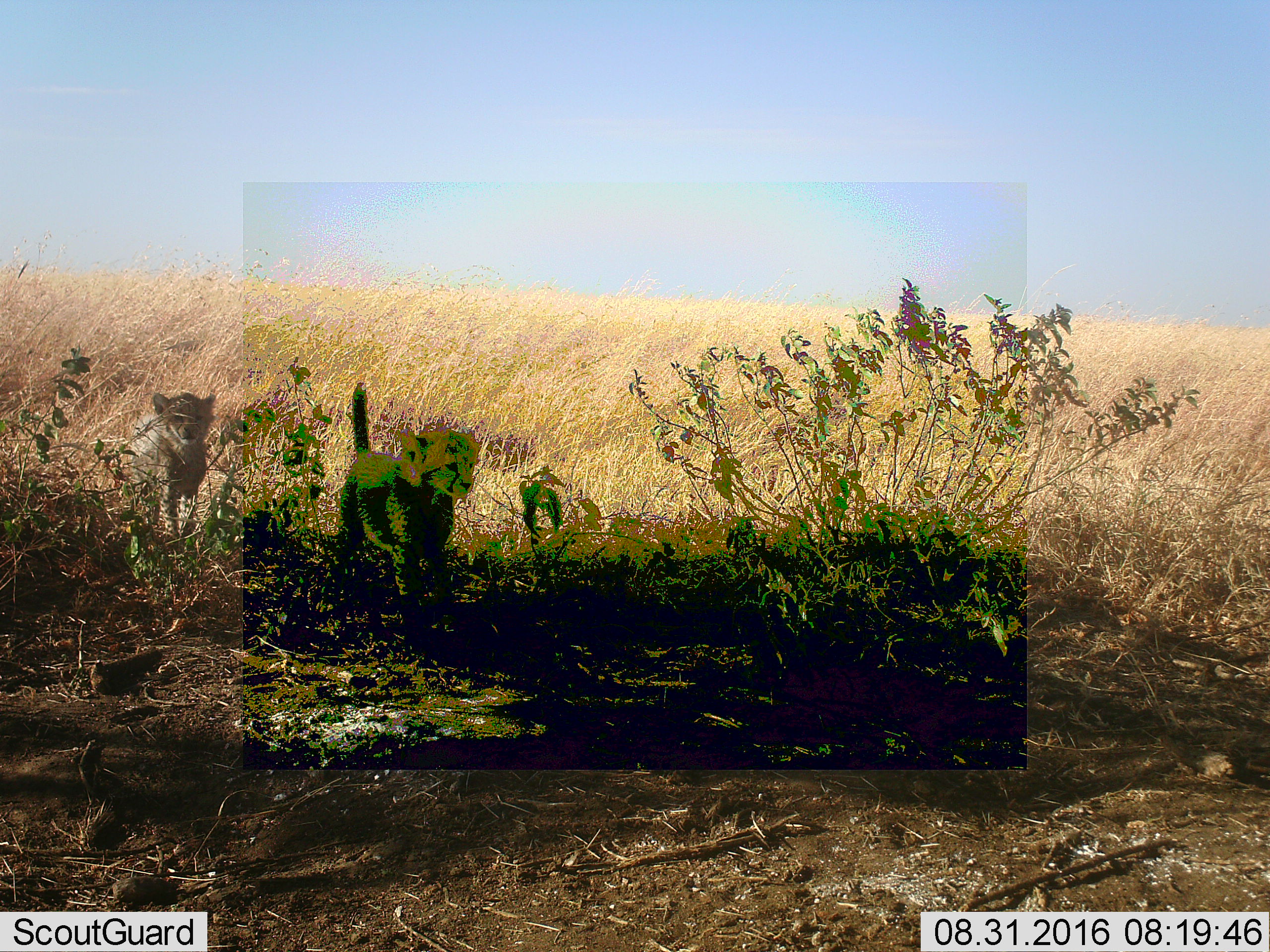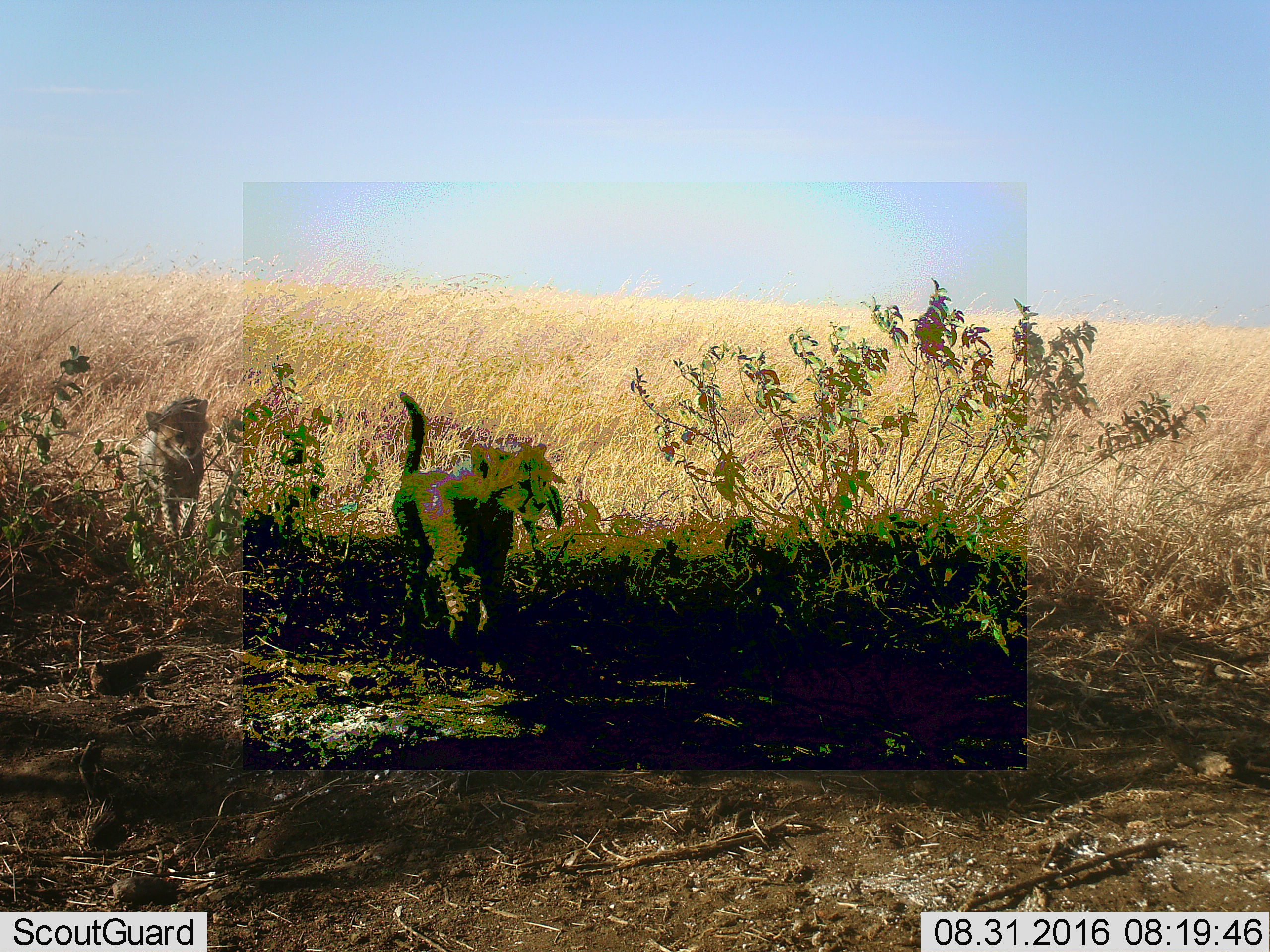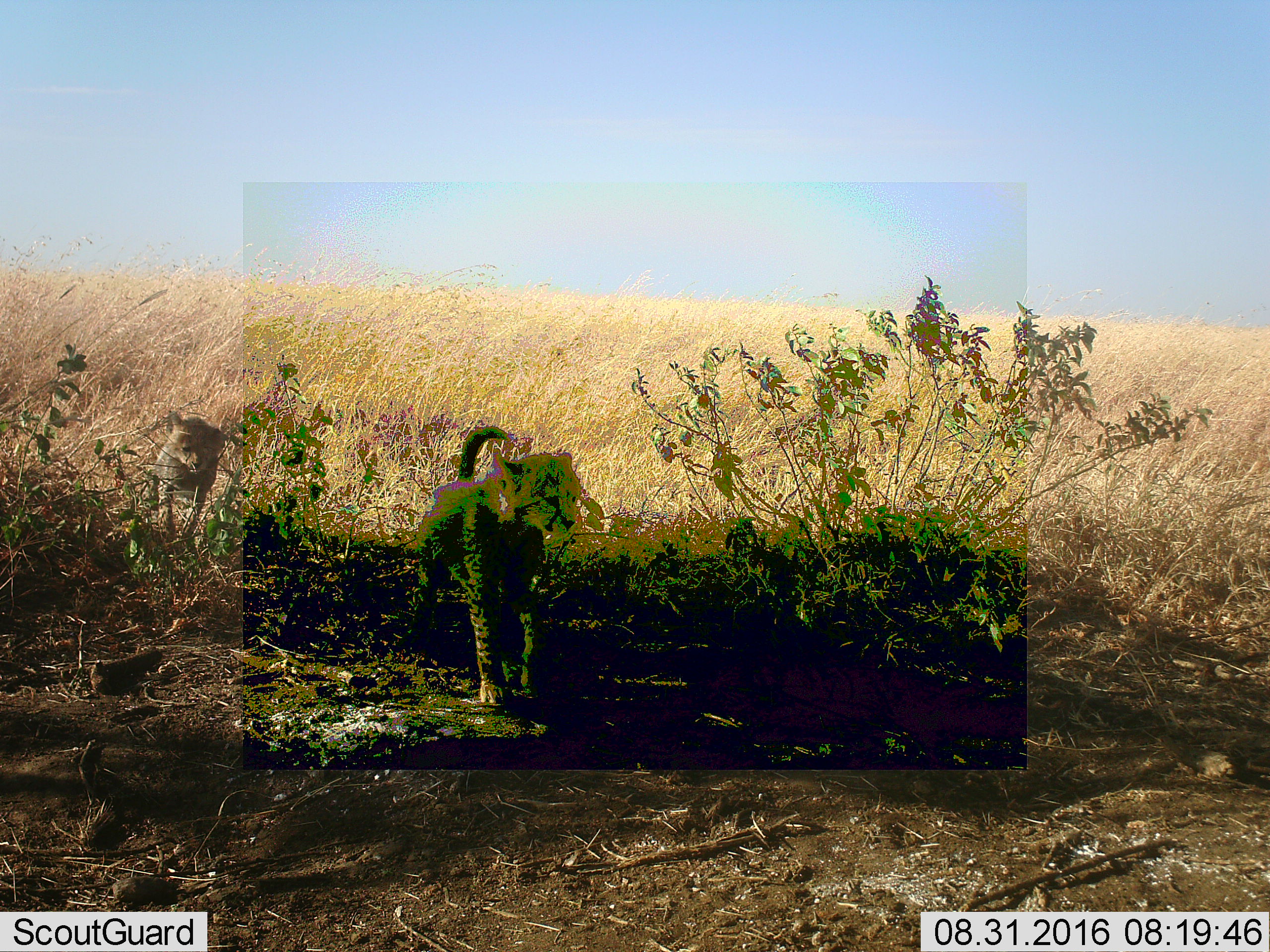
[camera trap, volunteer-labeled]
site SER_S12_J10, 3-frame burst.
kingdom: Animalia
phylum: Chordata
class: Mammalia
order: Carnivora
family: Felidae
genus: Acinonyx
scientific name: Acinonyx jubatus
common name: cheetah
Cheetah (Acinonyx jubatus), count 2. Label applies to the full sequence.